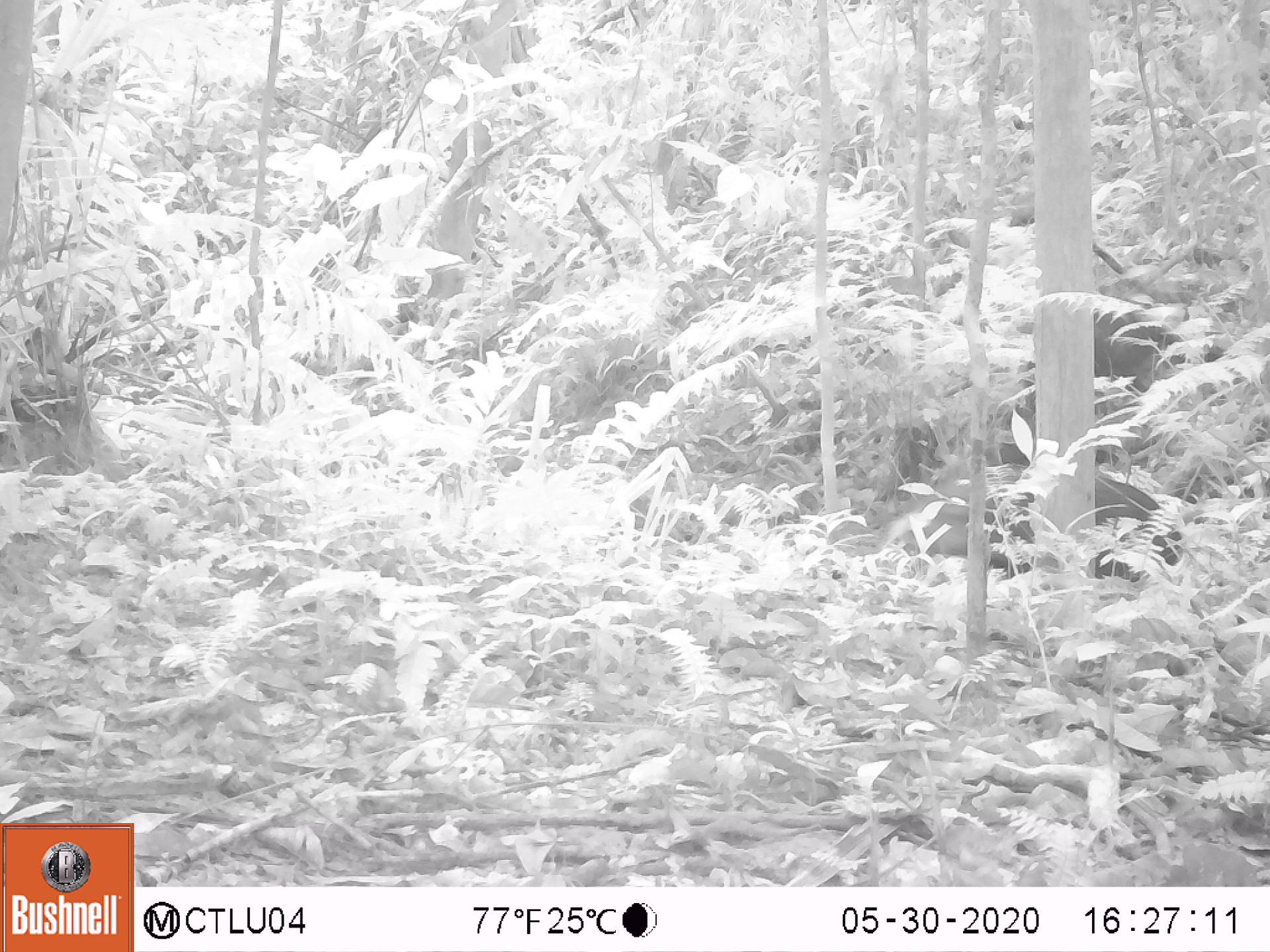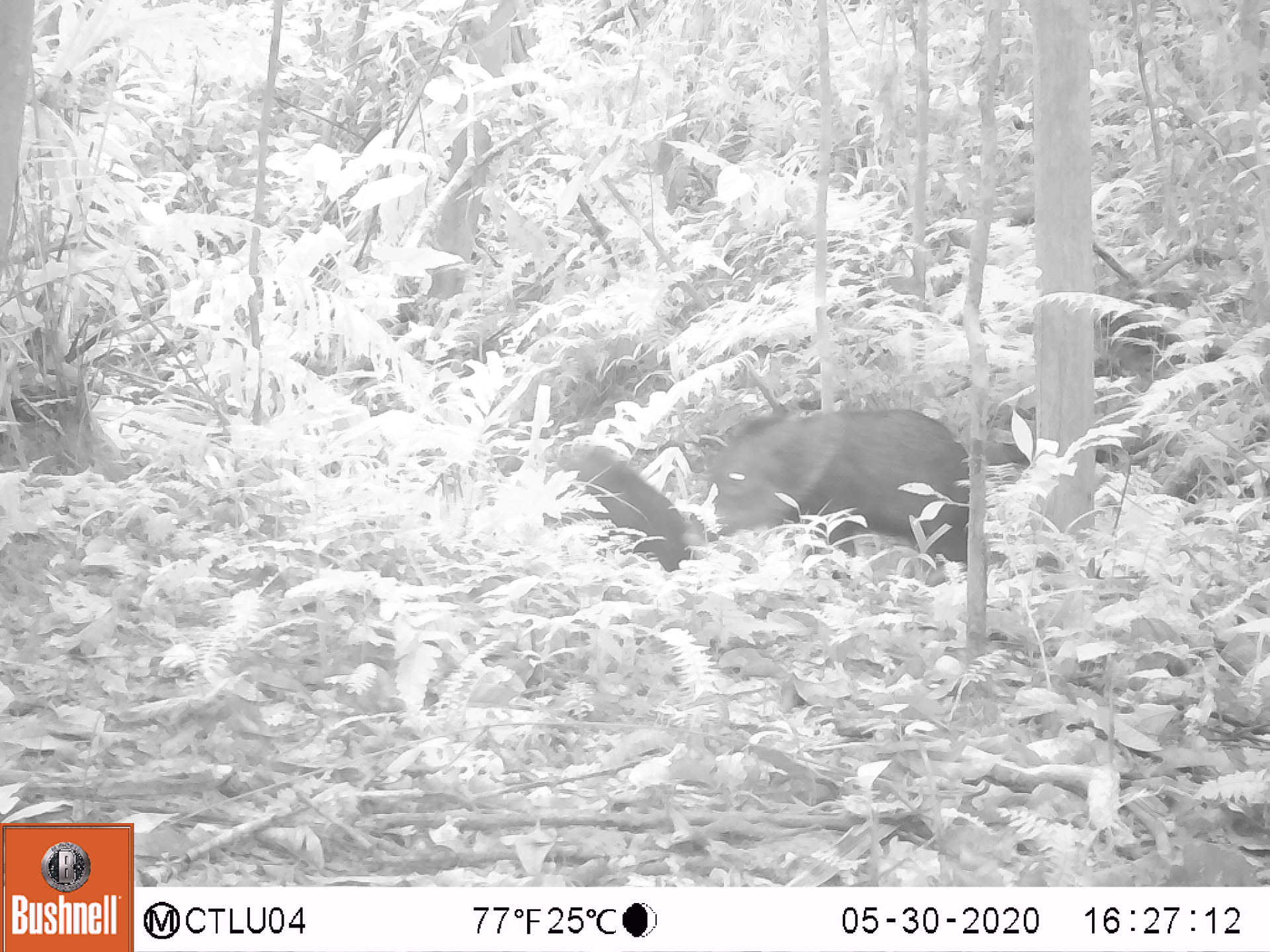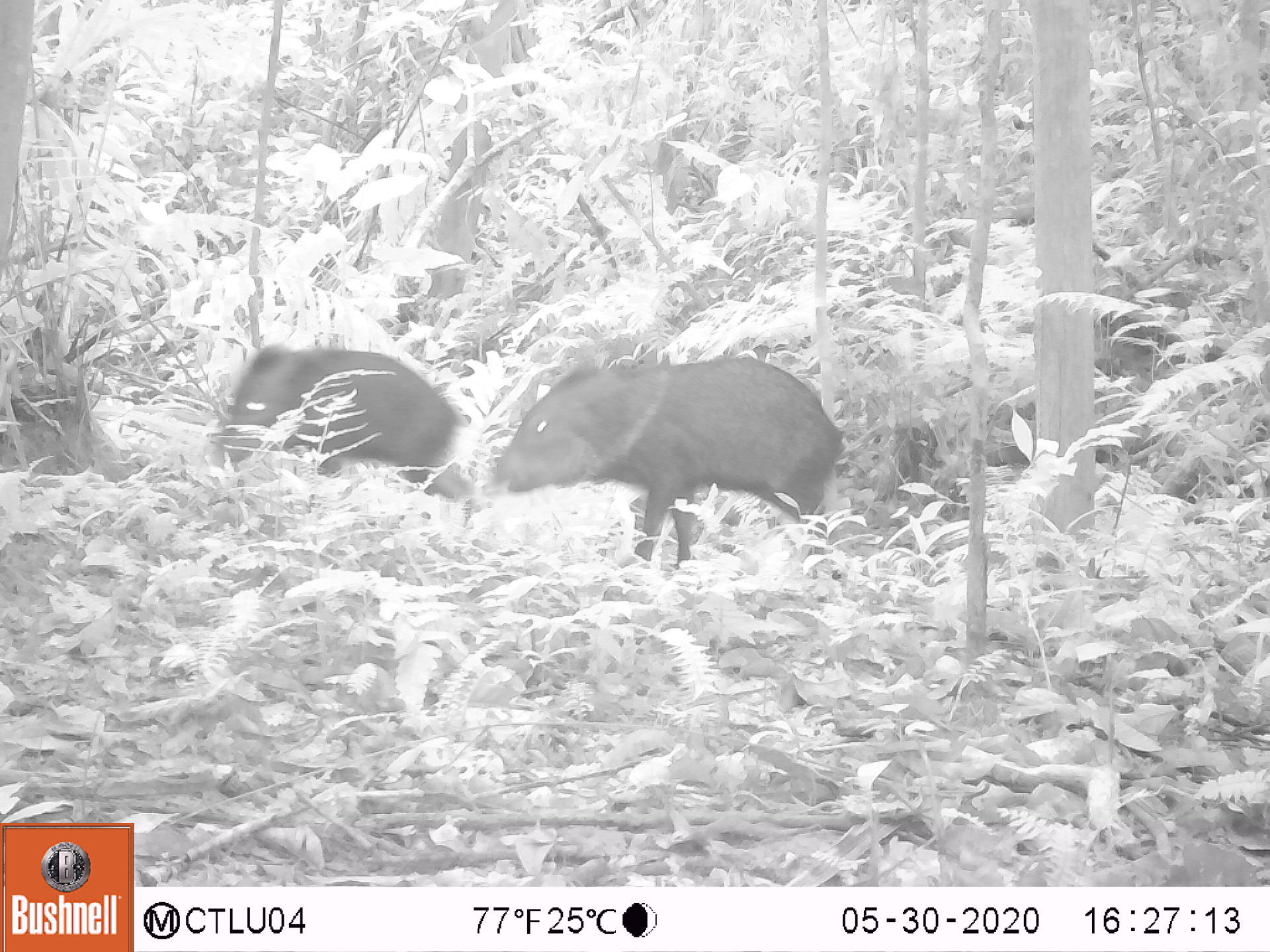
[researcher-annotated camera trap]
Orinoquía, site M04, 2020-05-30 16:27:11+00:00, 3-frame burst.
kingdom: Animalia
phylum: Chordata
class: Mammalia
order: Artiodactyla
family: Tayassuidae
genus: Pecari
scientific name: Pecari tajacu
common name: collared peccary